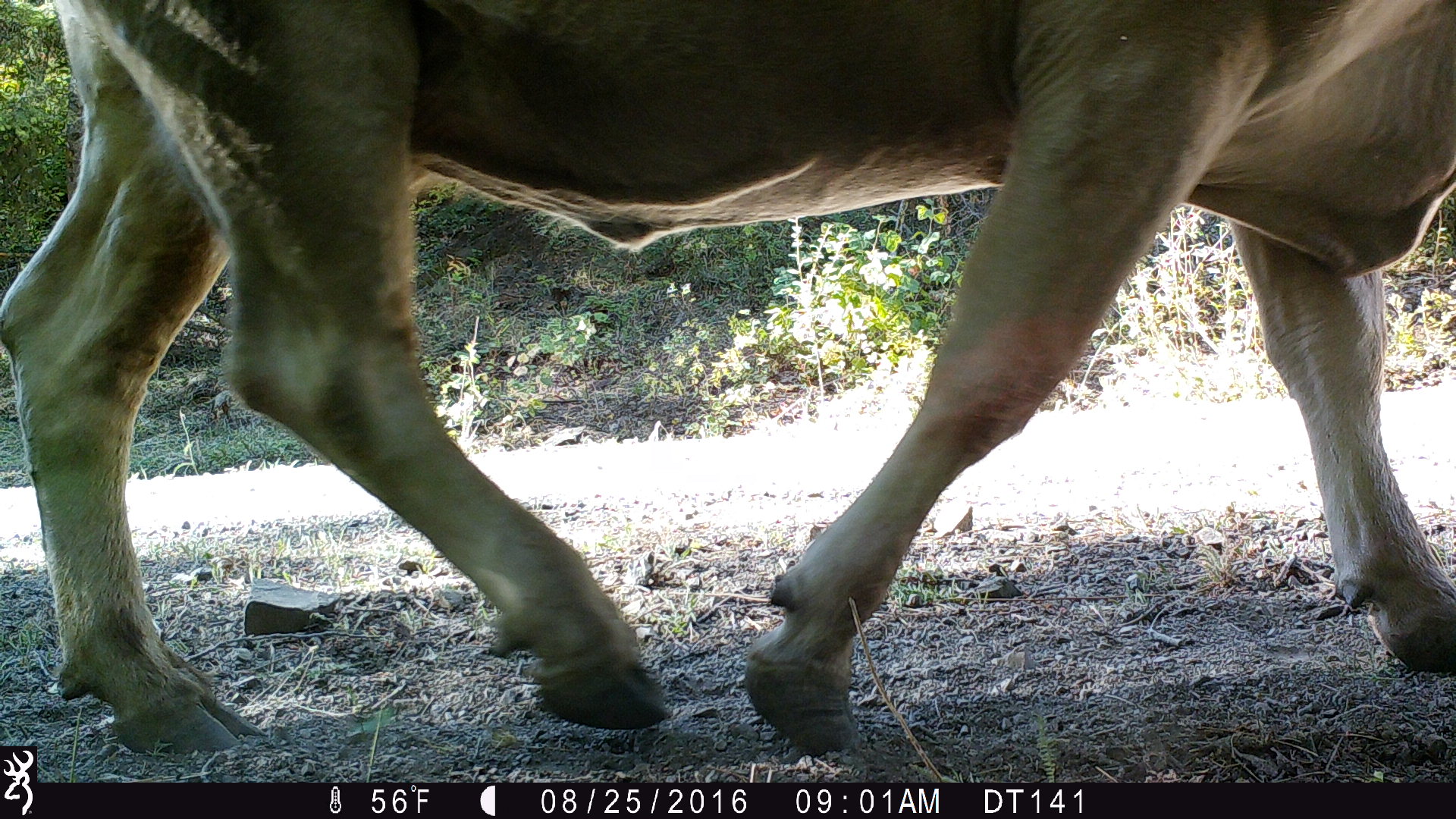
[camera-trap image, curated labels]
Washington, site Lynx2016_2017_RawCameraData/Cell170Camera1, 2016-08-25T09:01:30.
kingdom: Animalia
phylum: Chordata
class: Mammalia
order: Artiodactyla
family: Bovidae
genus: Bos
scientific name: Bos taurus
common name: domestic cattle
Domestic cattle (Bos taurus). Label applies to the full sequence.